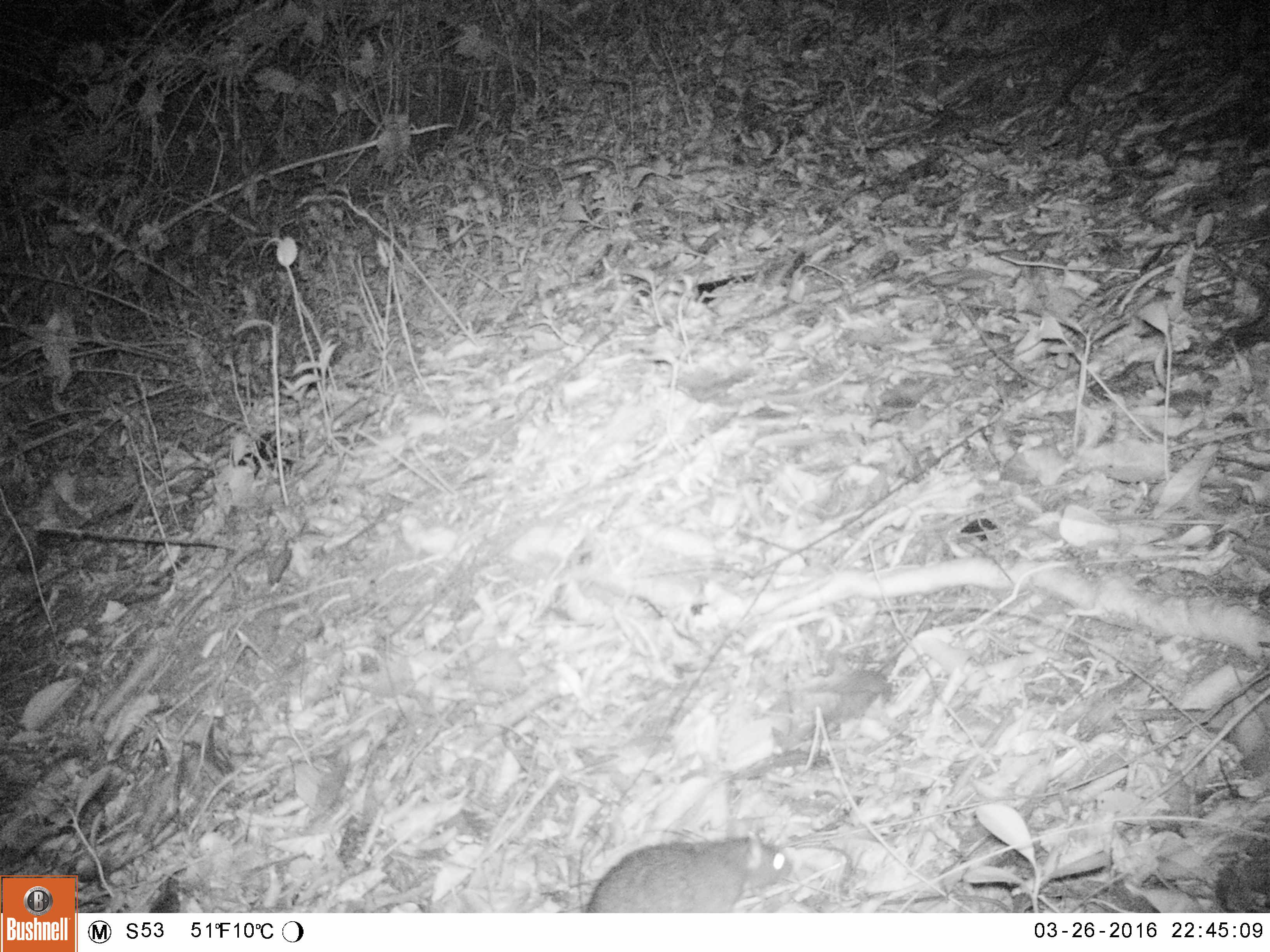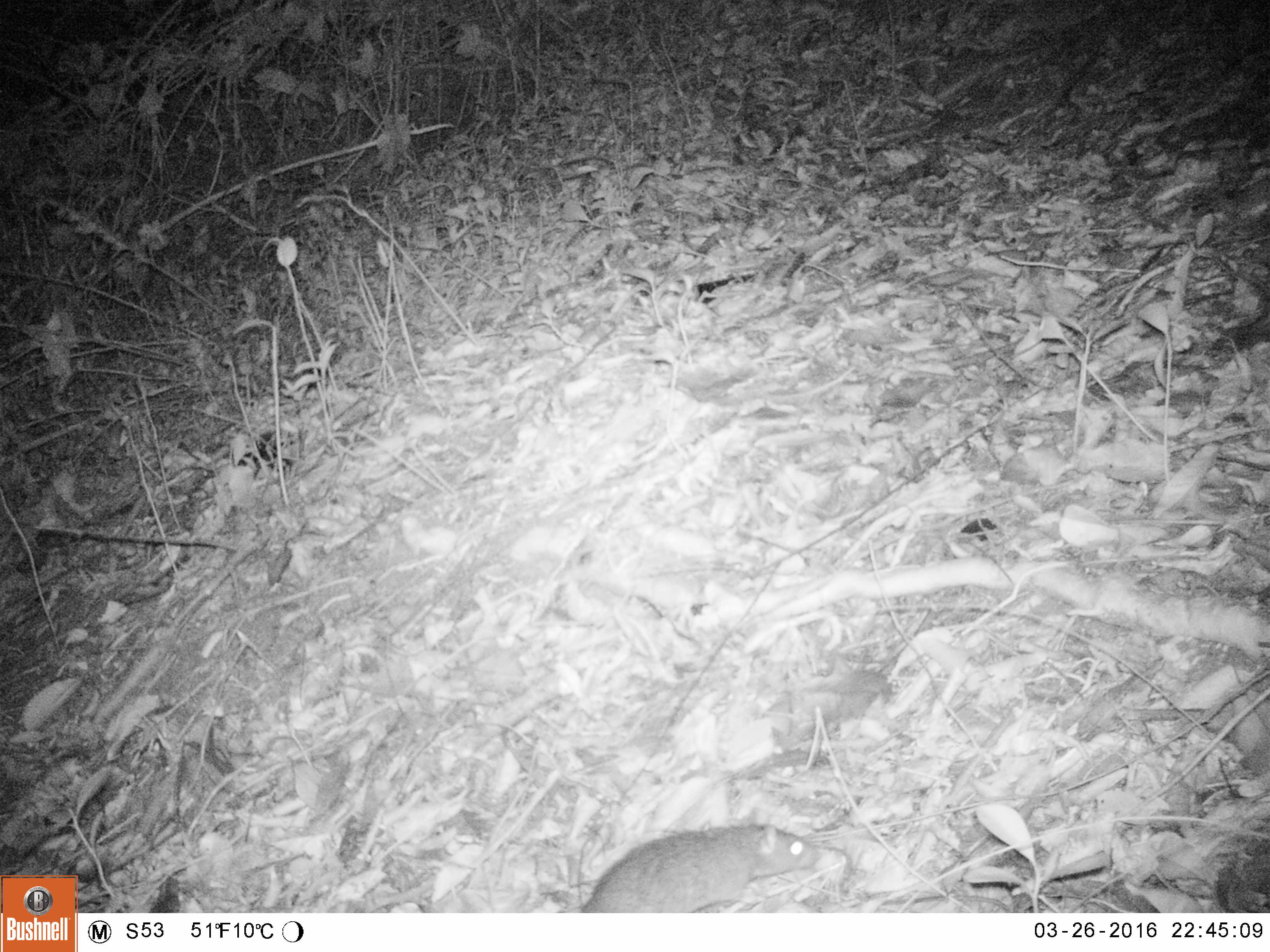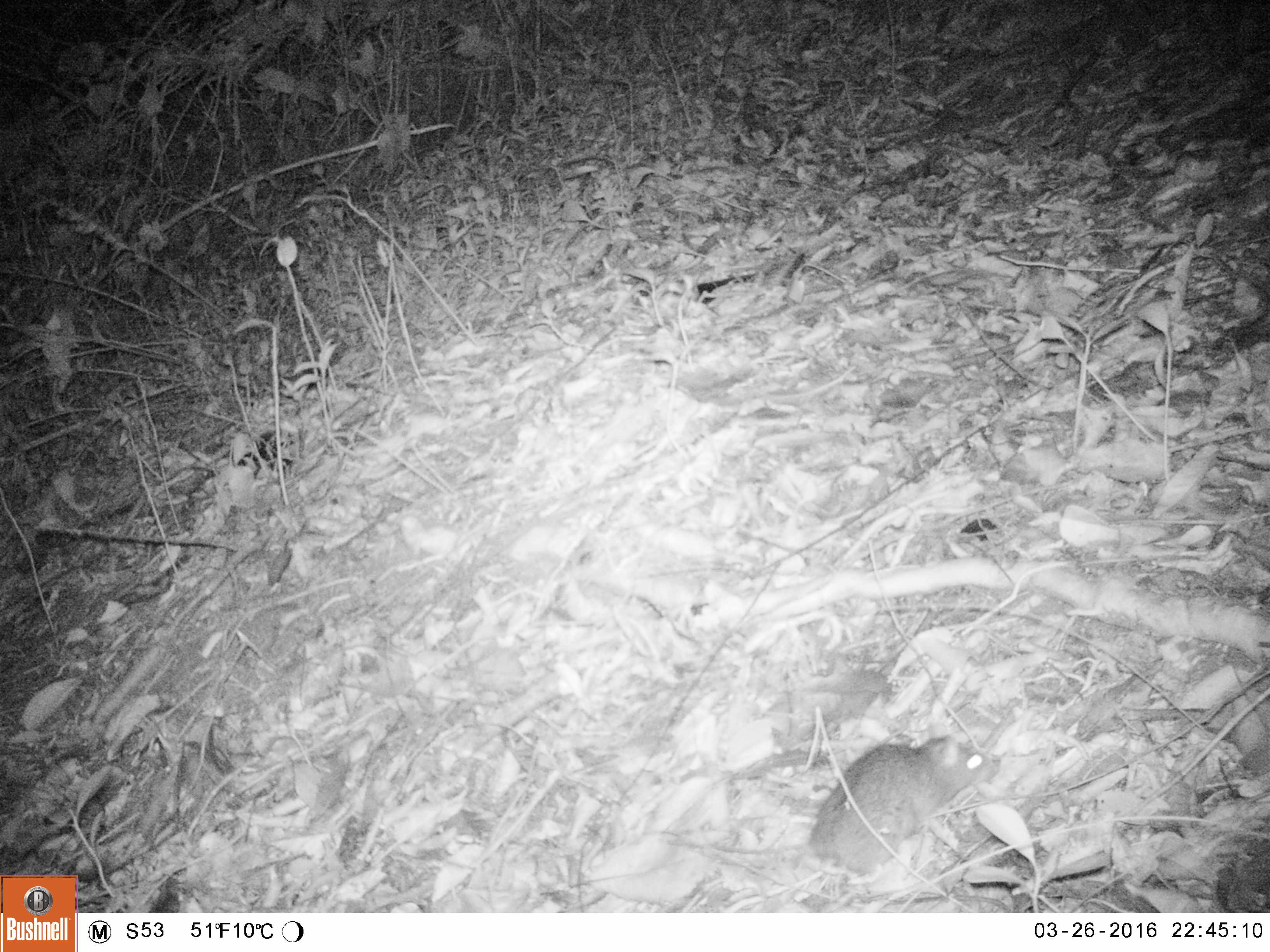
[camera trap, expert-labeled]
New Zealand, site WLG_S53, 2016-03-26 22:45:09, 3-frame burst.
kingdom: Animalia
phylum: Chordata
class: Mammalia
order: Rodentia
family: Muridae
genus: Rattus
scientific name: Rattus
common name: rat